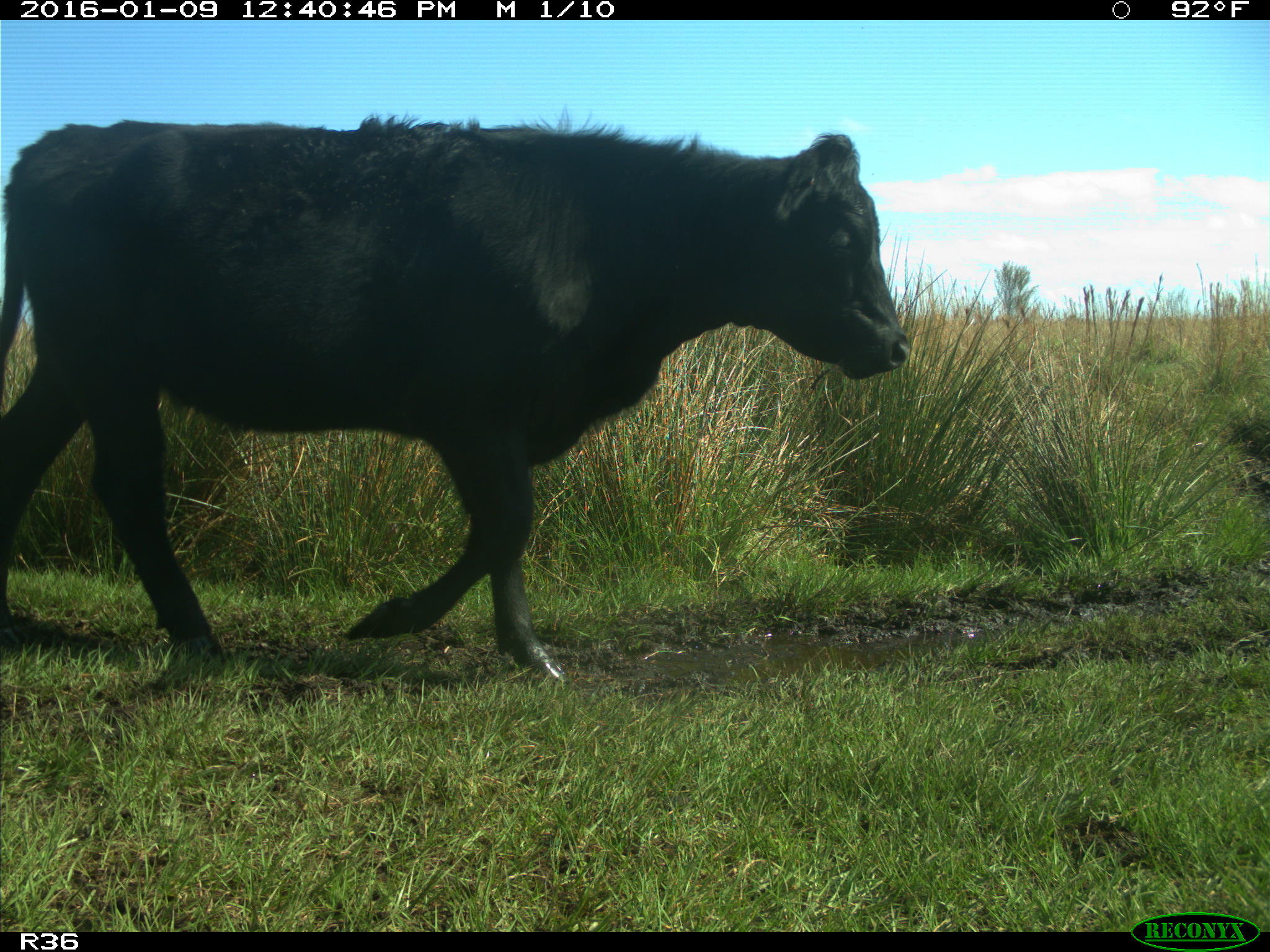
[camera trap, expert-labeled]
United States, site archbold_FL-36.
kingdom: Animalia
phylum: Chordata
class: Mammalia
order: Artiodactyla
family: Bovidae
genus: Bos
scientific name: Bos taurus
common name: domestic cow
Bos taurus (domestic cow).